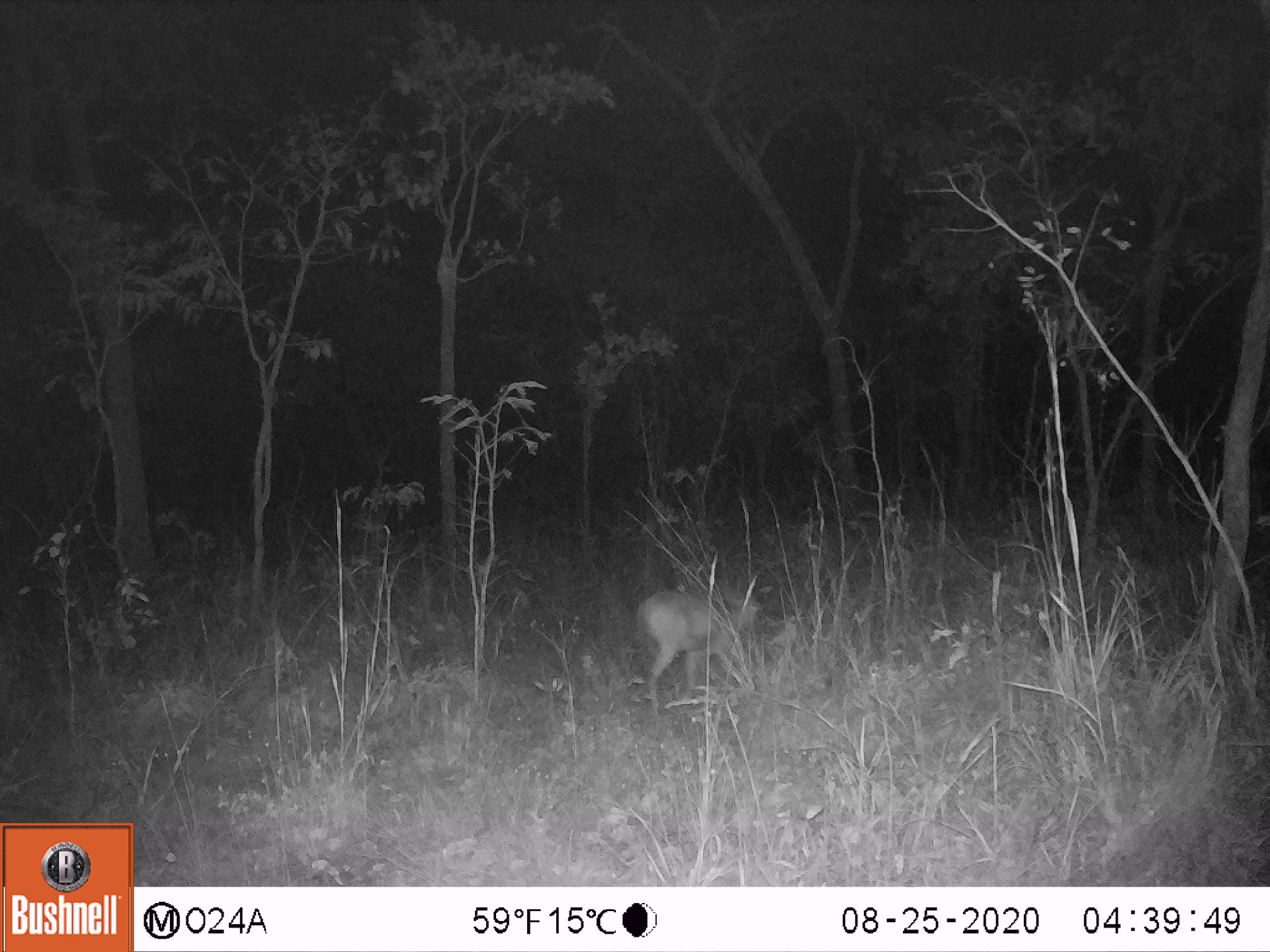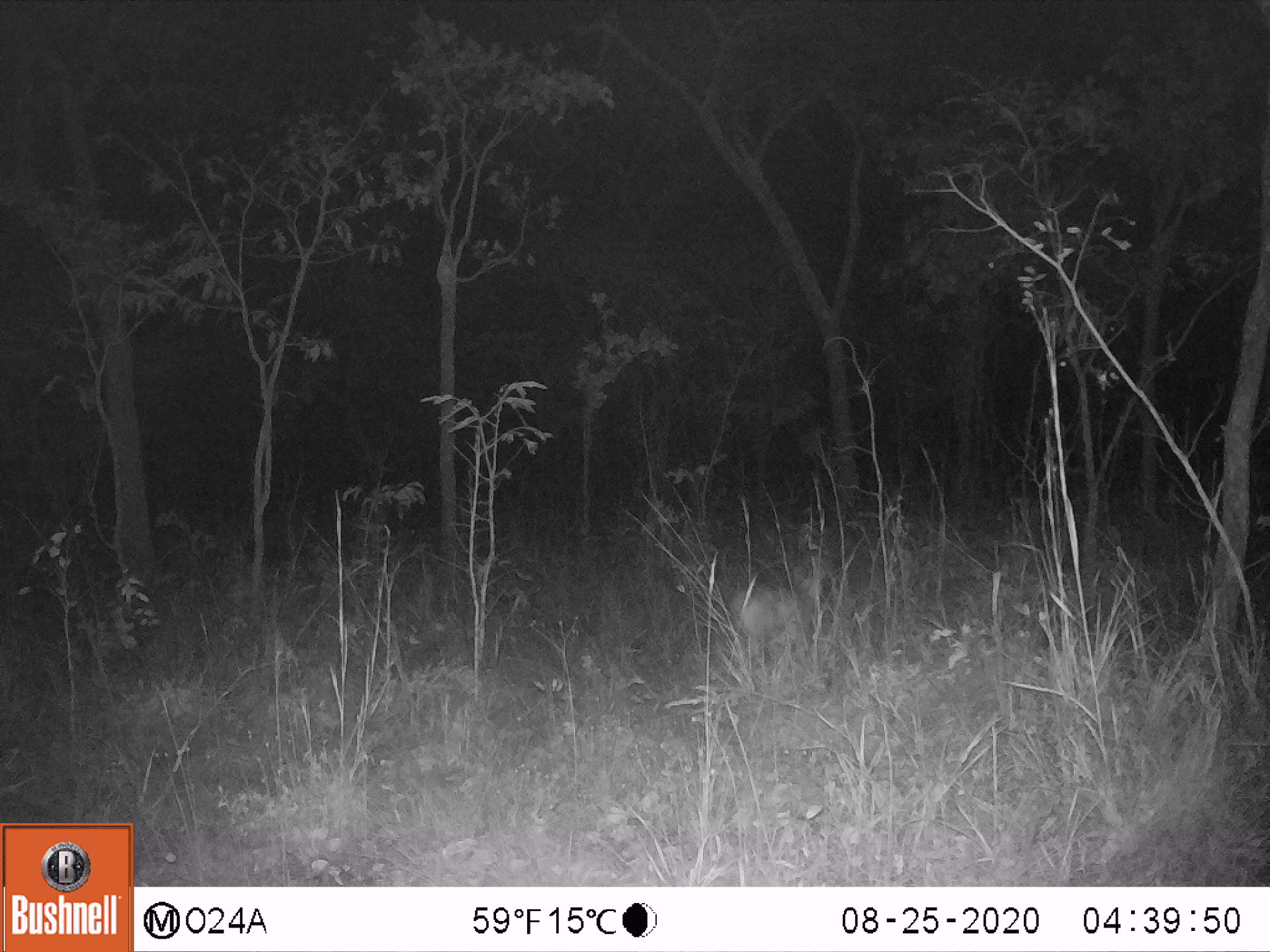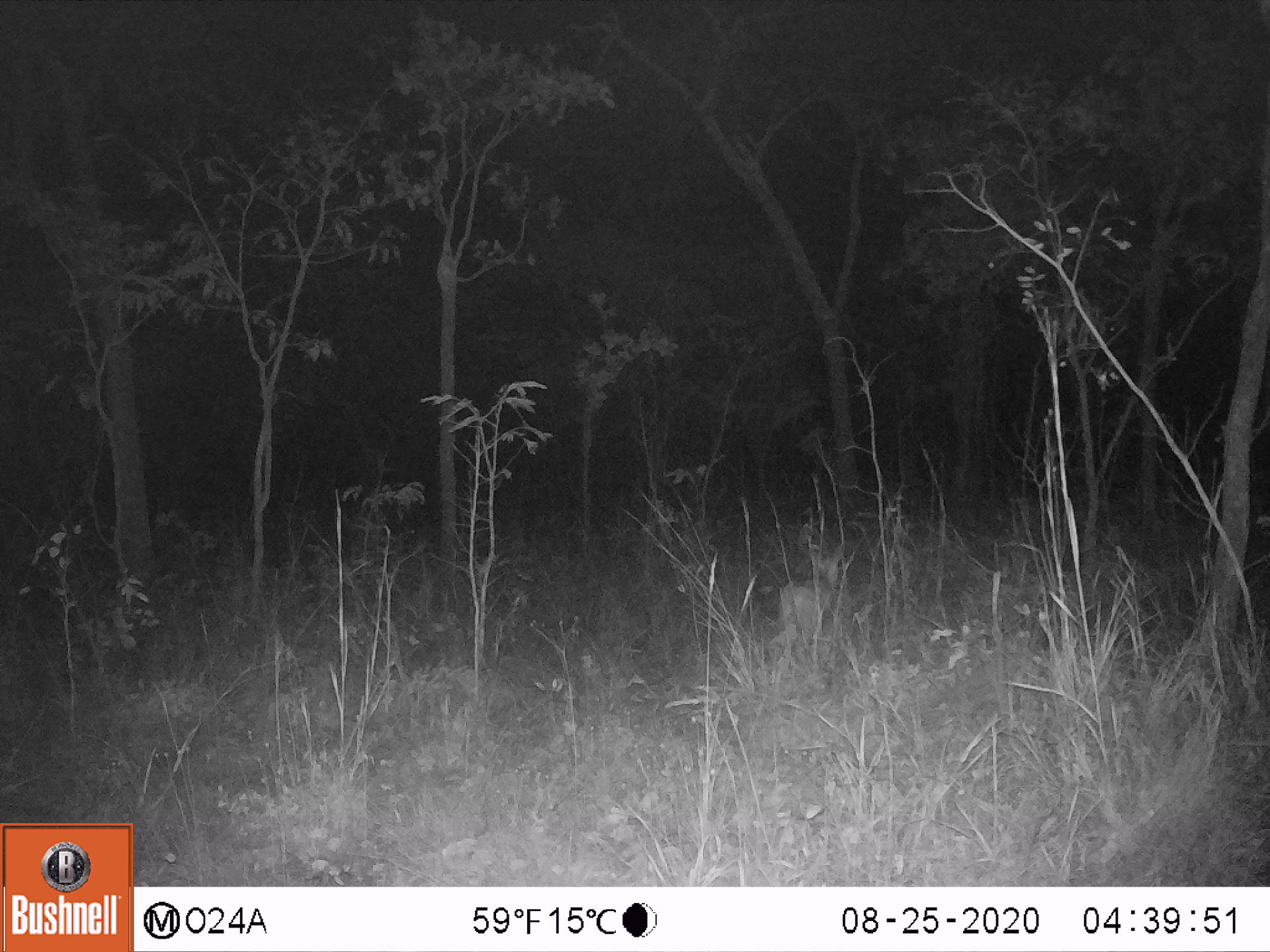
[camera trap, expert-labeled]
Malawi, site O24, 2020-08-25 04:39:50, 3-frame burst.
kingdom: Animalia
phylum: Chordata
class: Mammalia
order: Artiodactyla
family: Bovidae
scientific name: Antilopinae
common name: small antelope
Small antelope (Antilopinae), count 1.